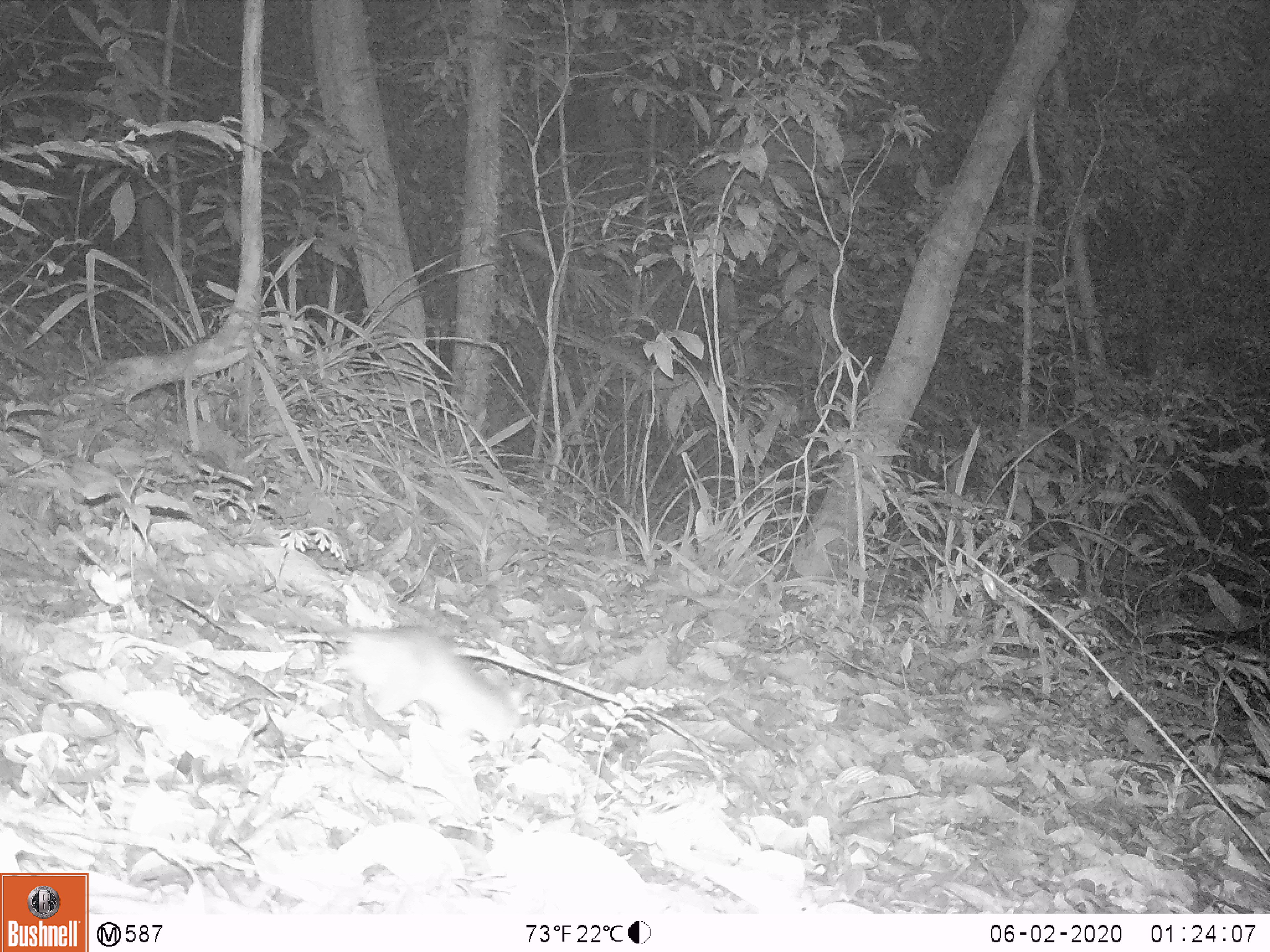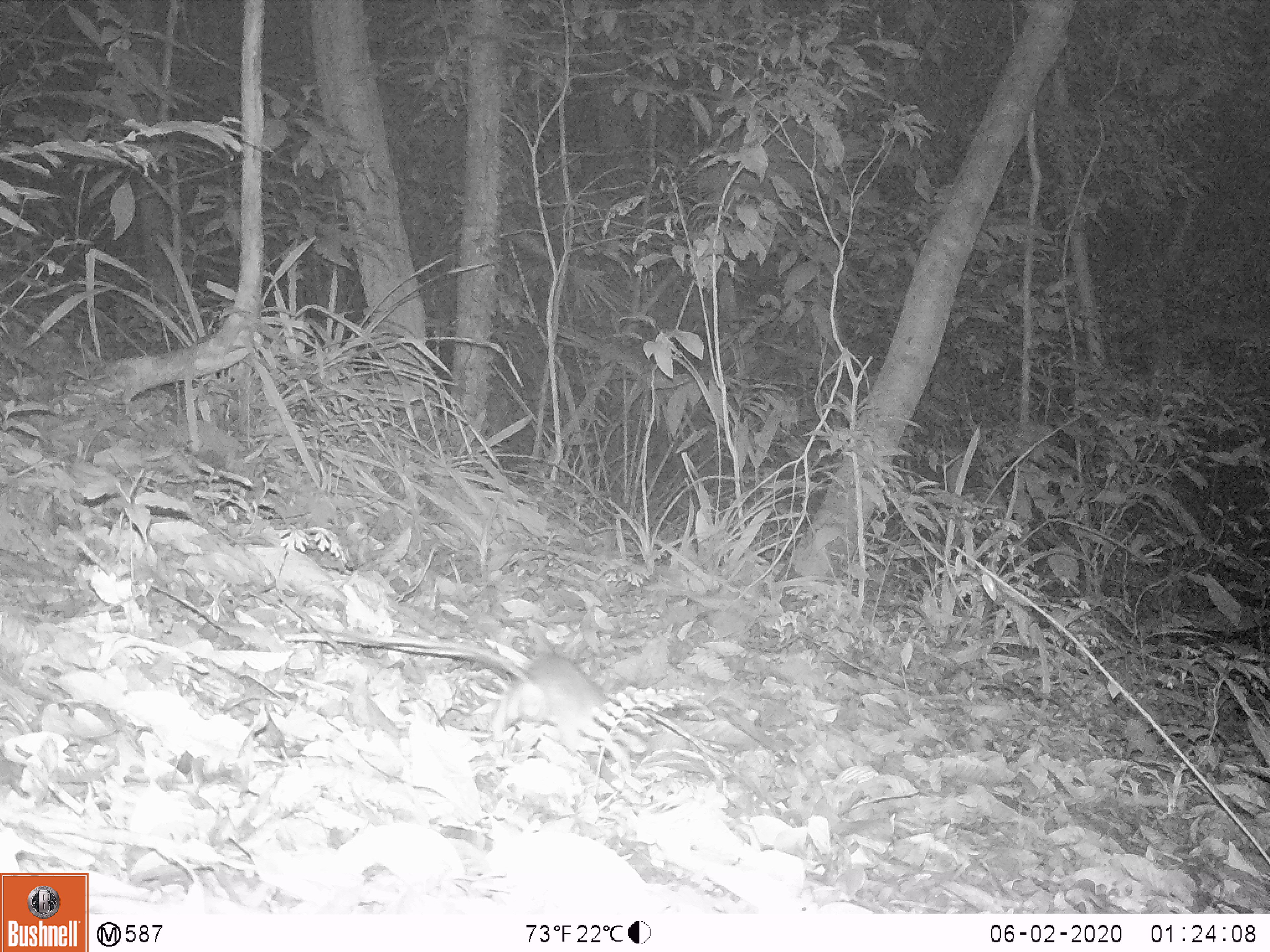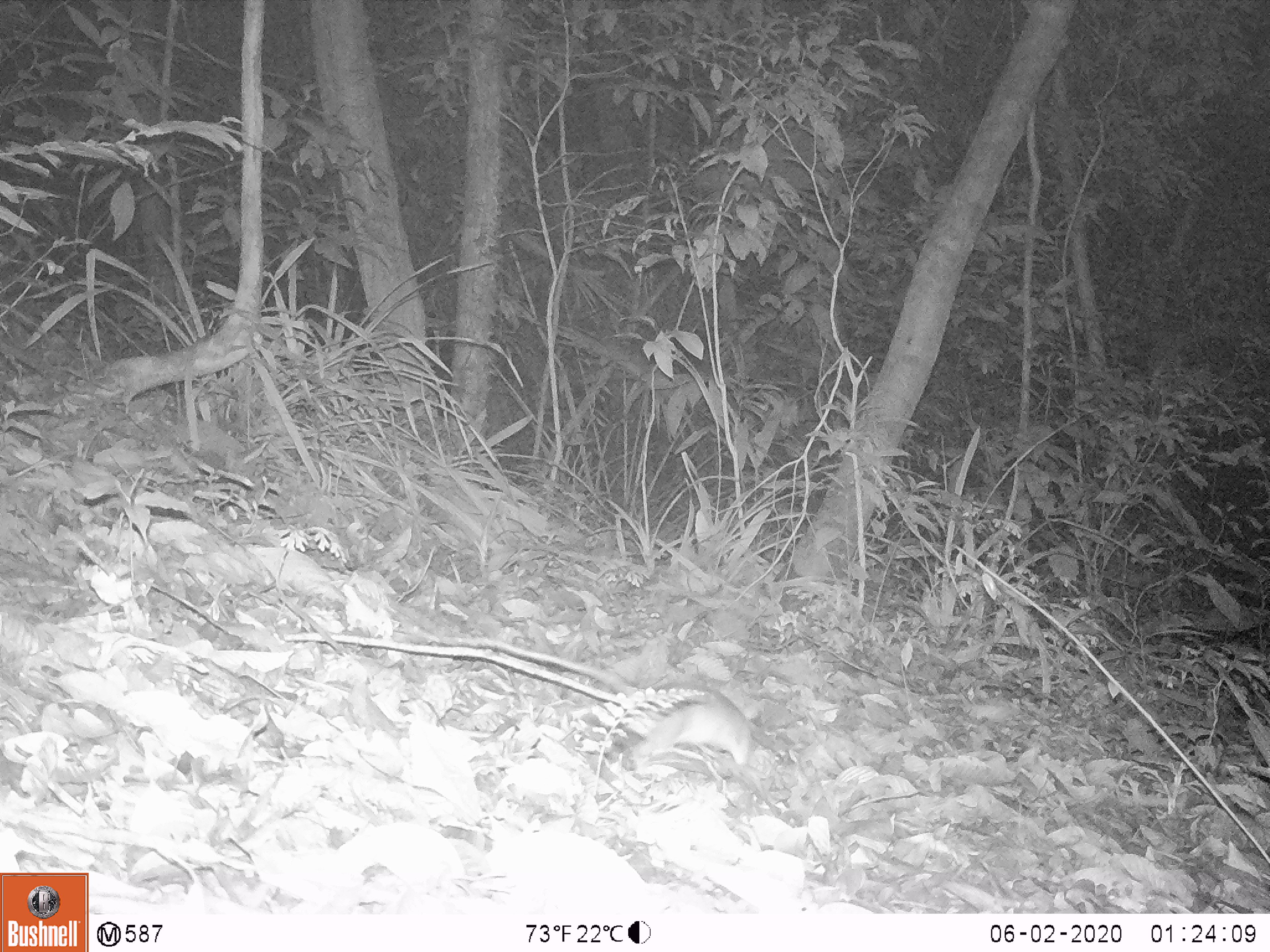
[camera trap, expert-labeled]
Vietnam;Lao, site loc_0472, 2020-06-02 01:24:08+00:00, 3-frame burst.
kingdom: Animalia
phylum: Chordata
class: Mammalia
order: Rodentia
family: Muridae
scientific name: Muridae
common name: old-world mice and rats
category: unidentified murid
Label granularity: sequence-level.